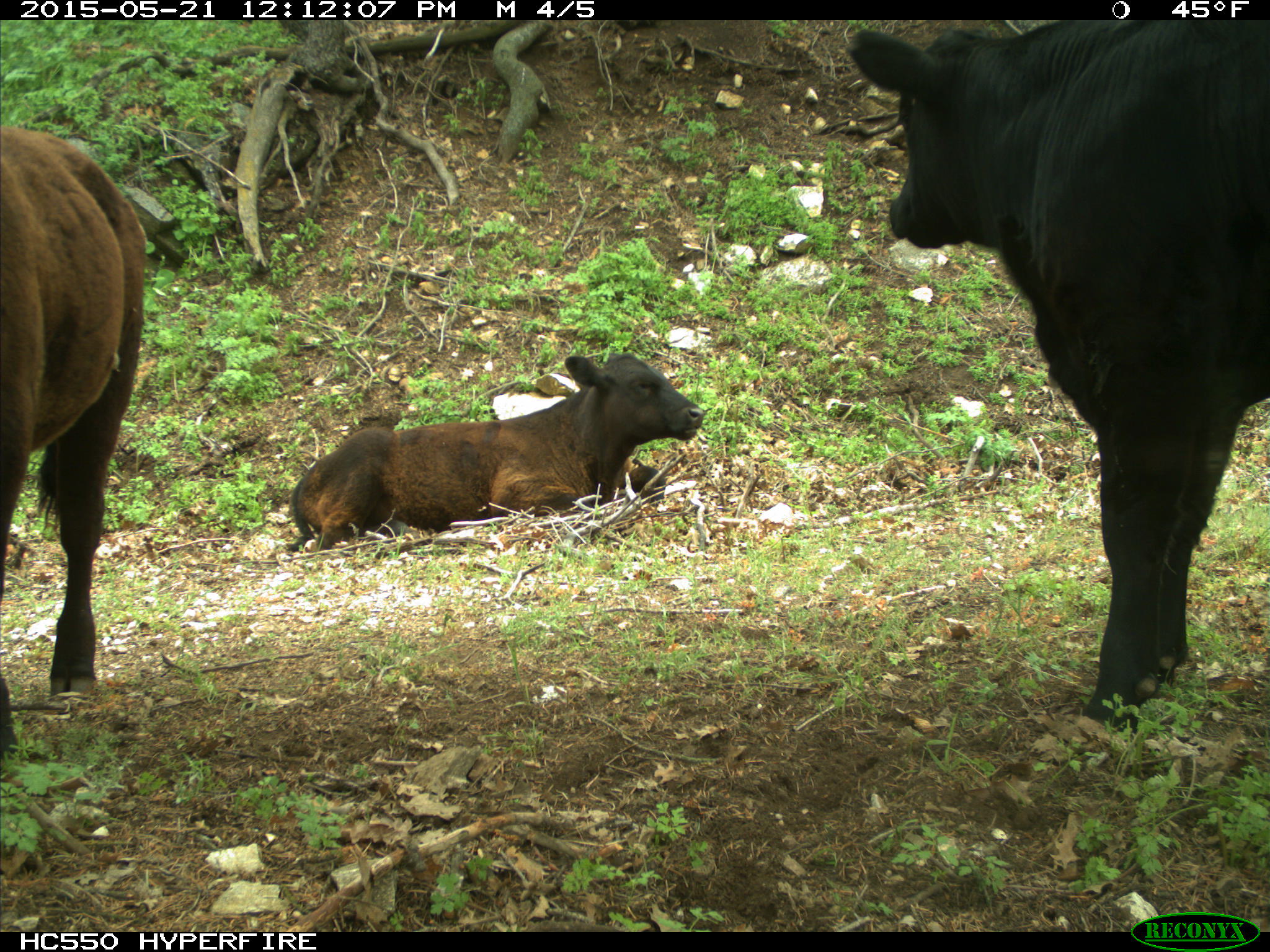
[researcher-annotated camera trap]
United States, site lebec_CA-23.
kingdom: Animalia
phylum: Chordata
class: Mammalia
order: Artiodactyla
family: Bovidae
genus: Bos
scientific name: Bos taurus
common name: domestic cow